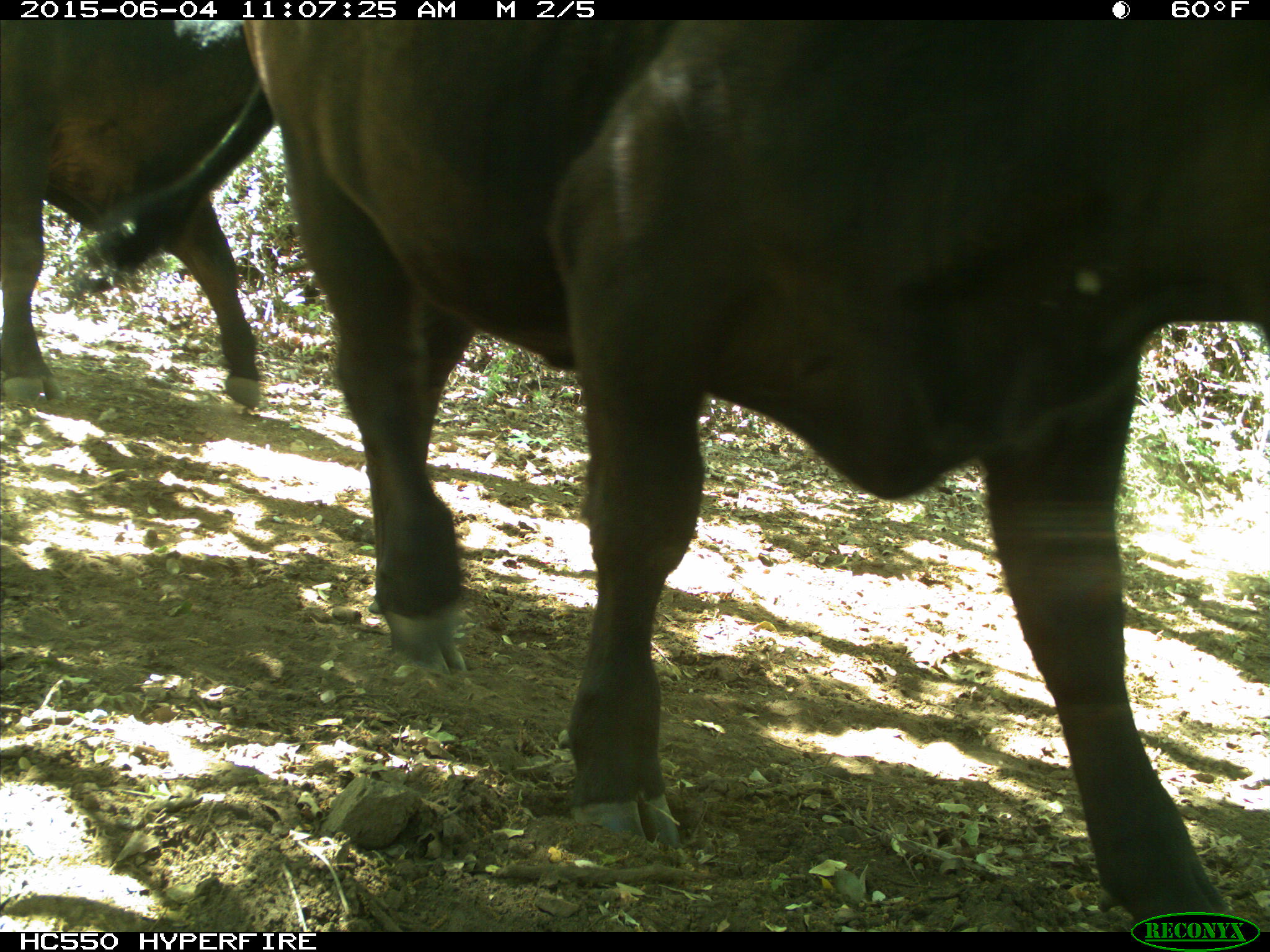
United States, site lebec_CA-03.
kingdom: Animalia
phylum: Chordata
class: Mammalia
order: Artiodactyla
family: Bovidae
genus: Bos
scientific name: Bos taurus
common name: domestic cow